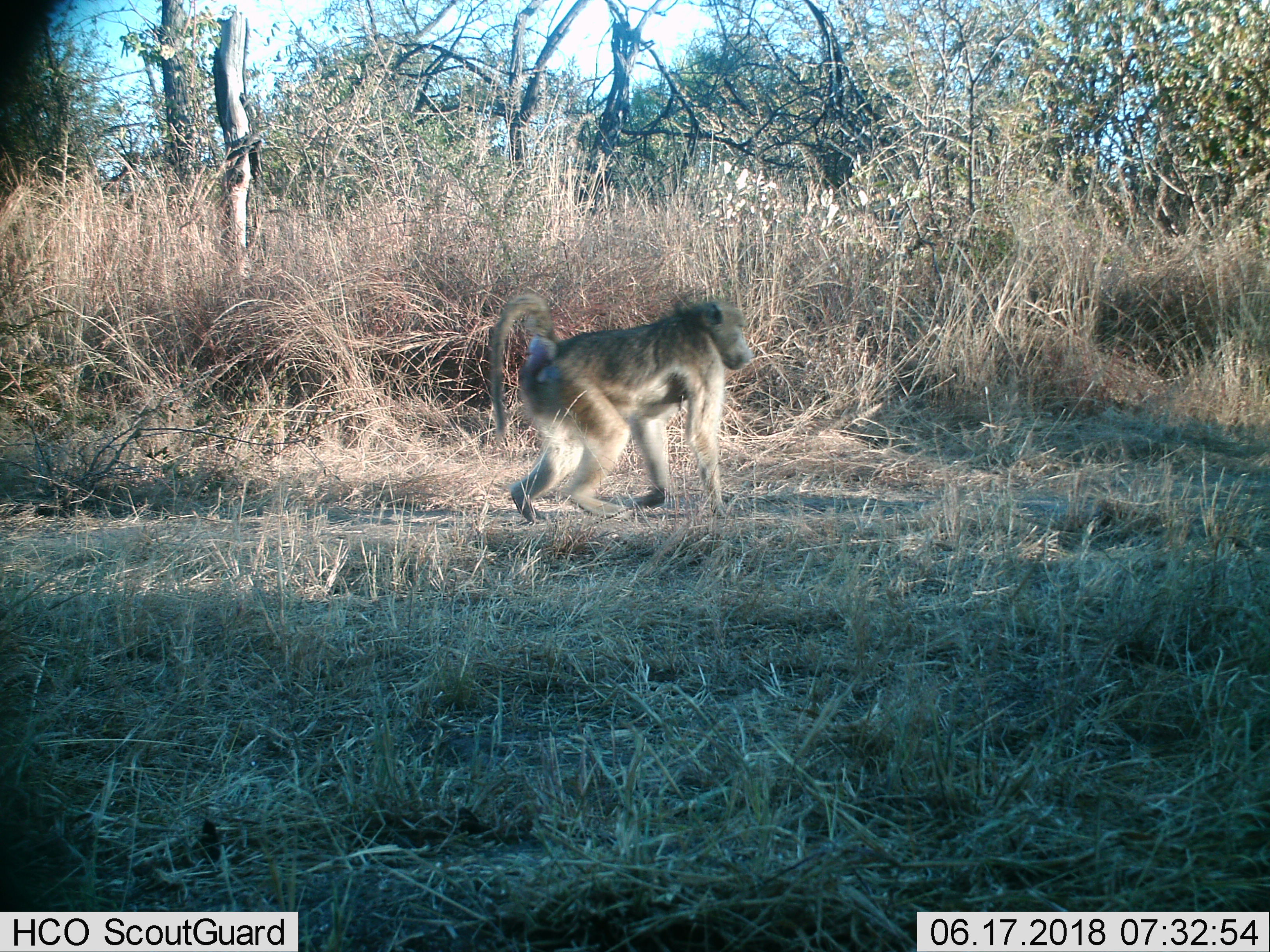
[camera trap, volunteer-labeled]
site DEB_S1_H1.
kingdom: Animalia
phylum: Chordata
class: Mammalia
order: Primates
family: Cercopithecidae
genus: Papio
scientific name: Papio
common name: baboon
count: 1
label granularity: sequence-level